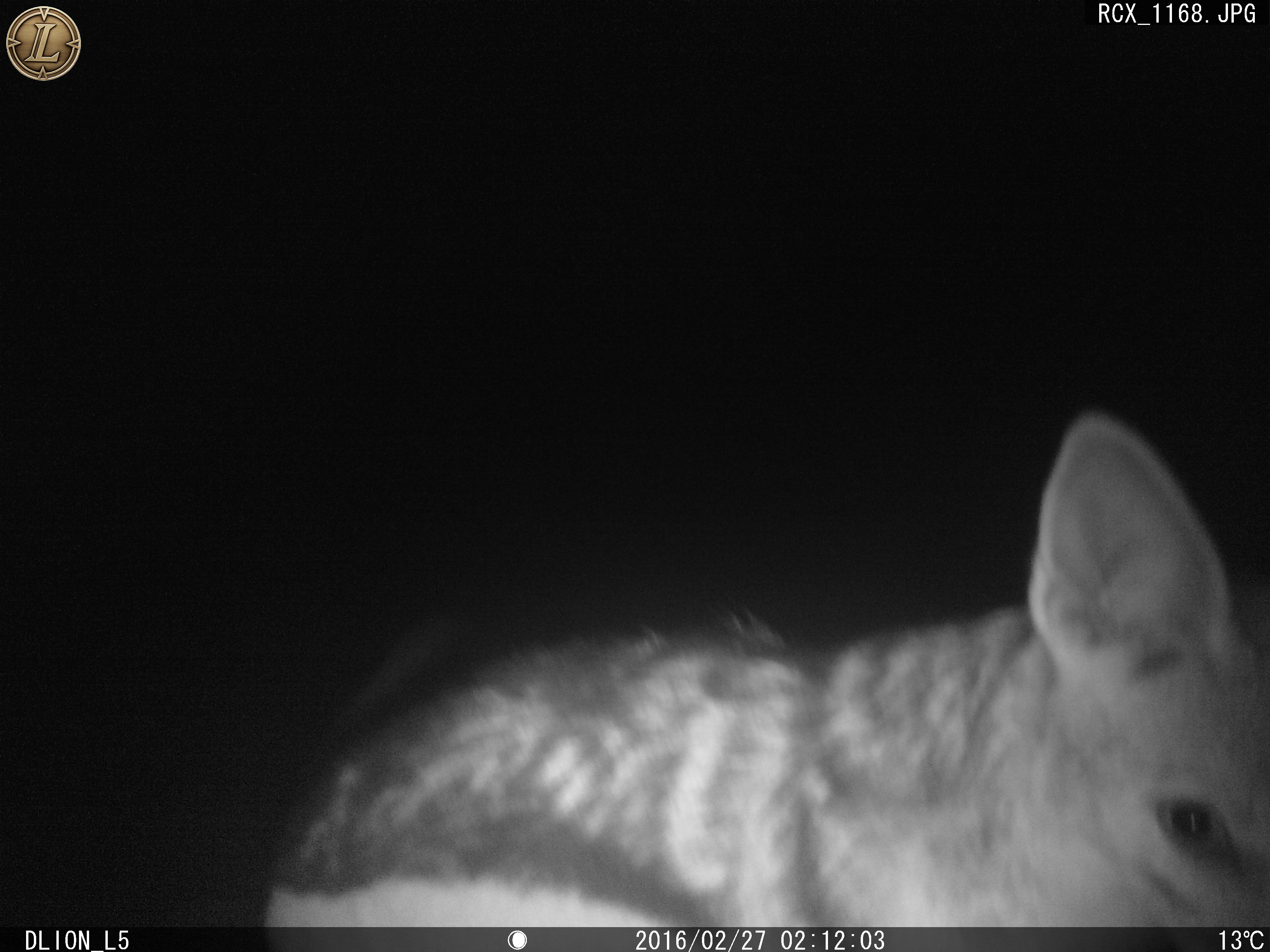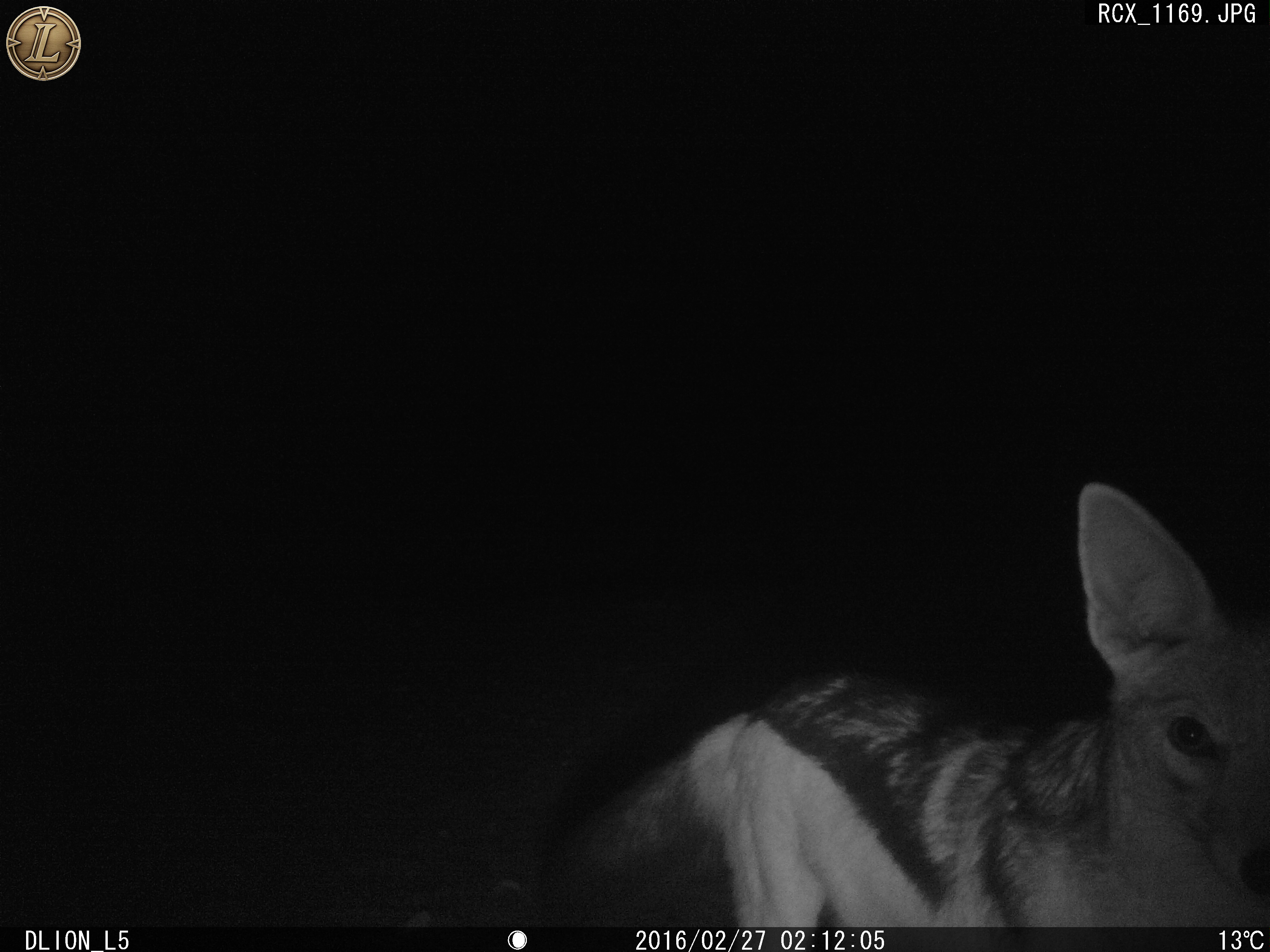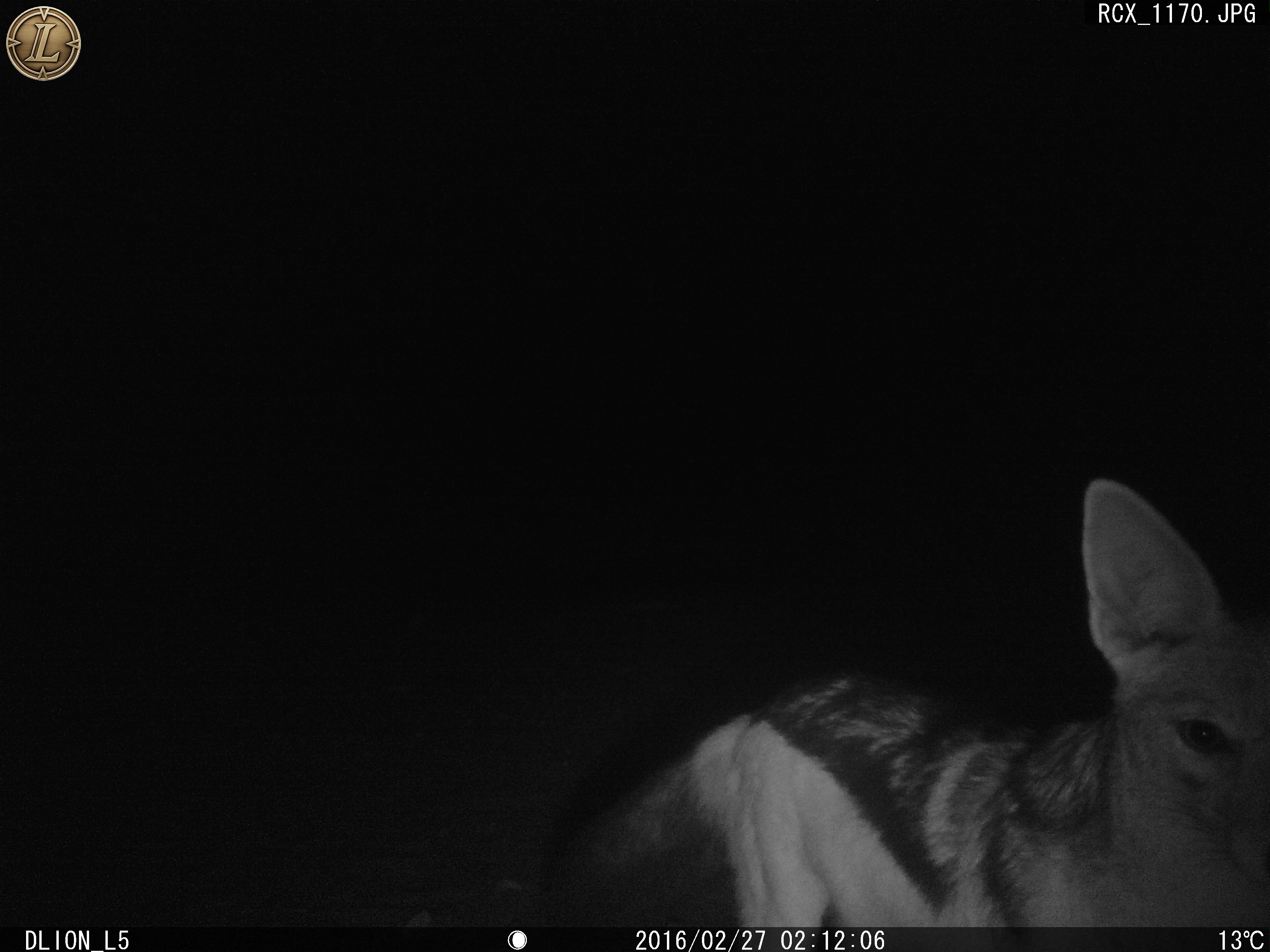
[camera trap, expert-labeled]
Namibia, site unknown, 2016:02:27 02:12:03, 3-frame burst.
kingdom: Animalia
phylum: Chordata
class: Mammalia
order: Carnivora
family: Canidae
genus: Lupulella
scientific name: Lupulella mesomelas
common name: black-backed jackal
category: canis mesomelas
Canis mesomelas (black-backed jackal) (Lupulella mesomelas).